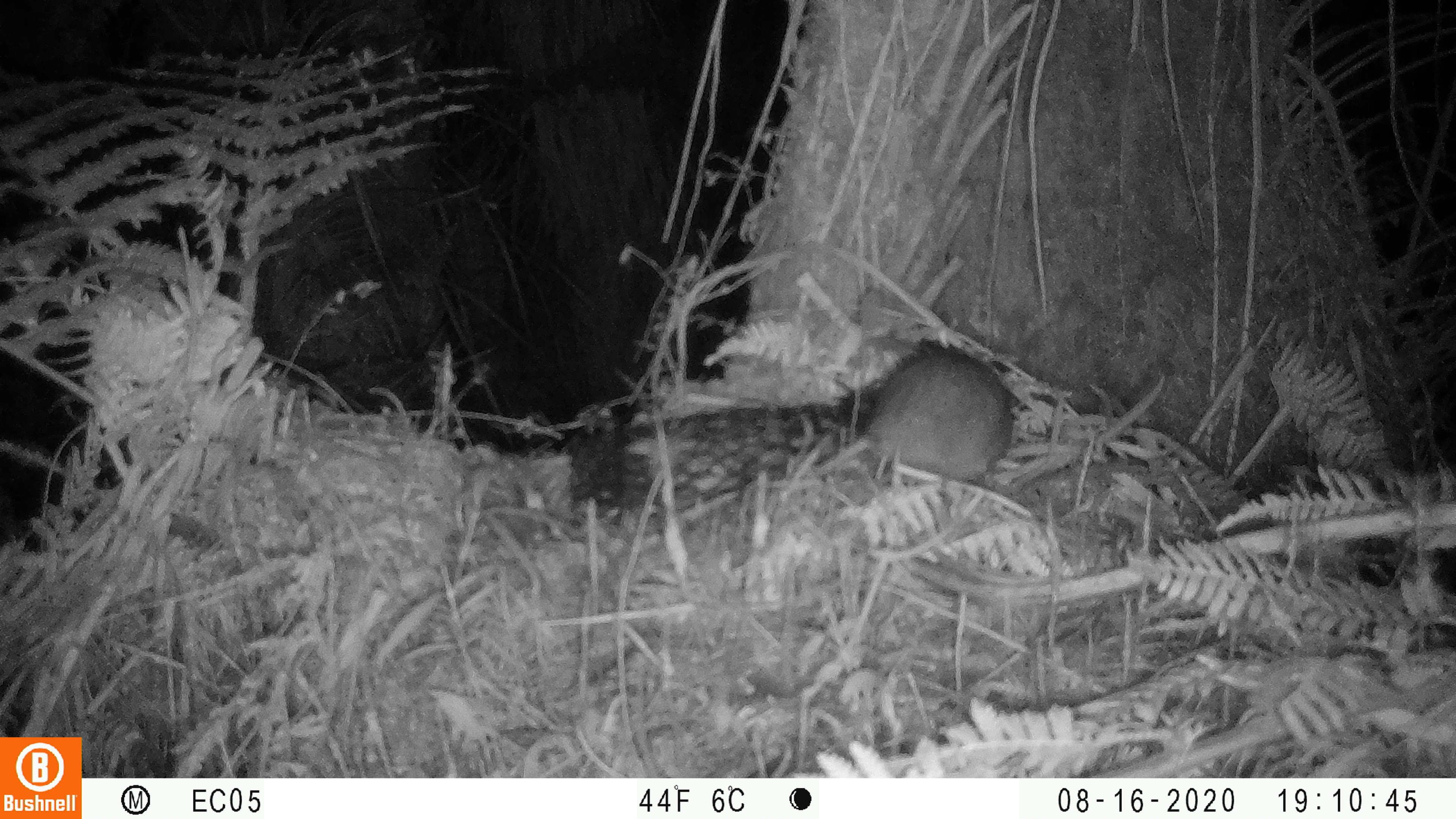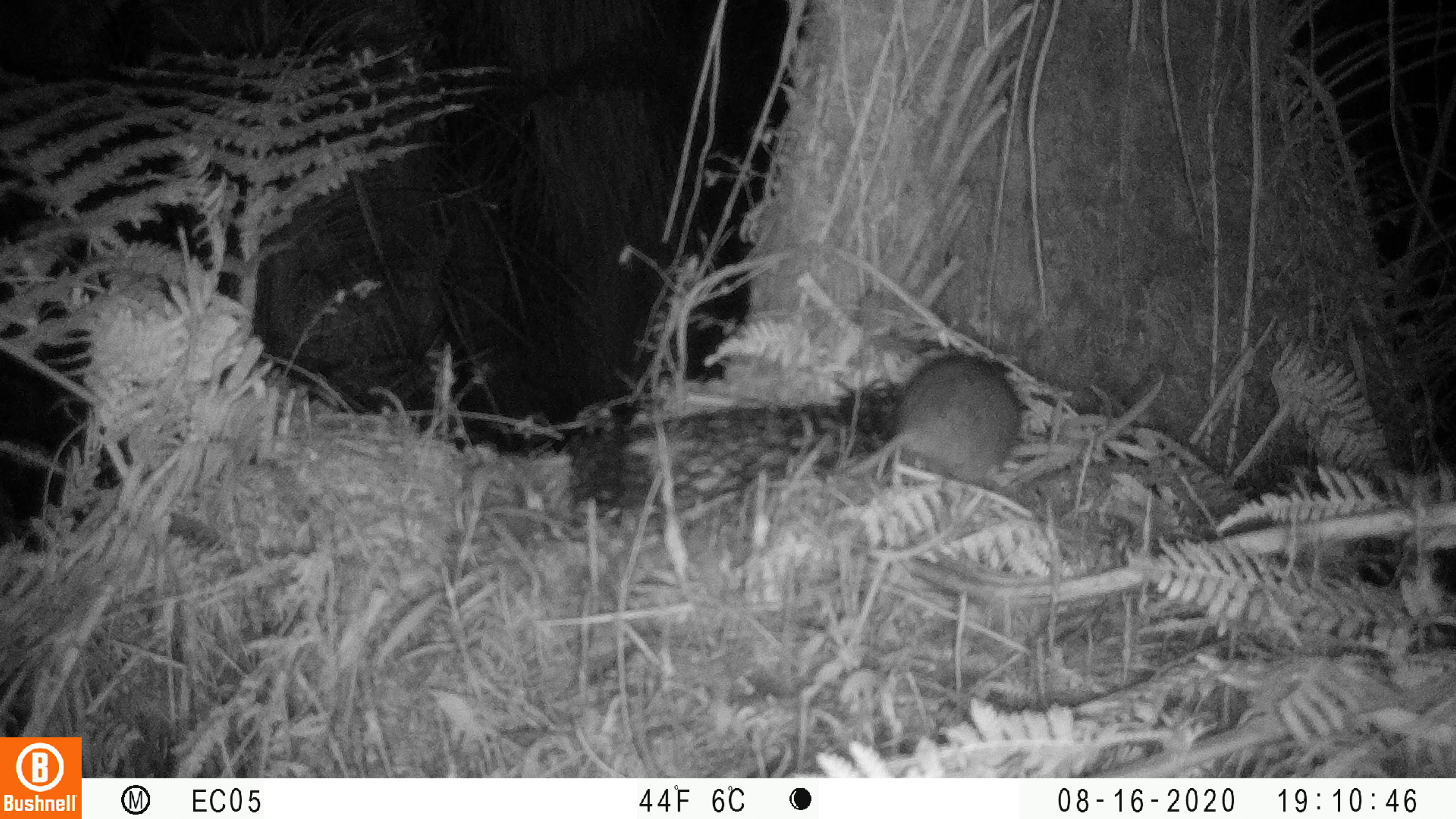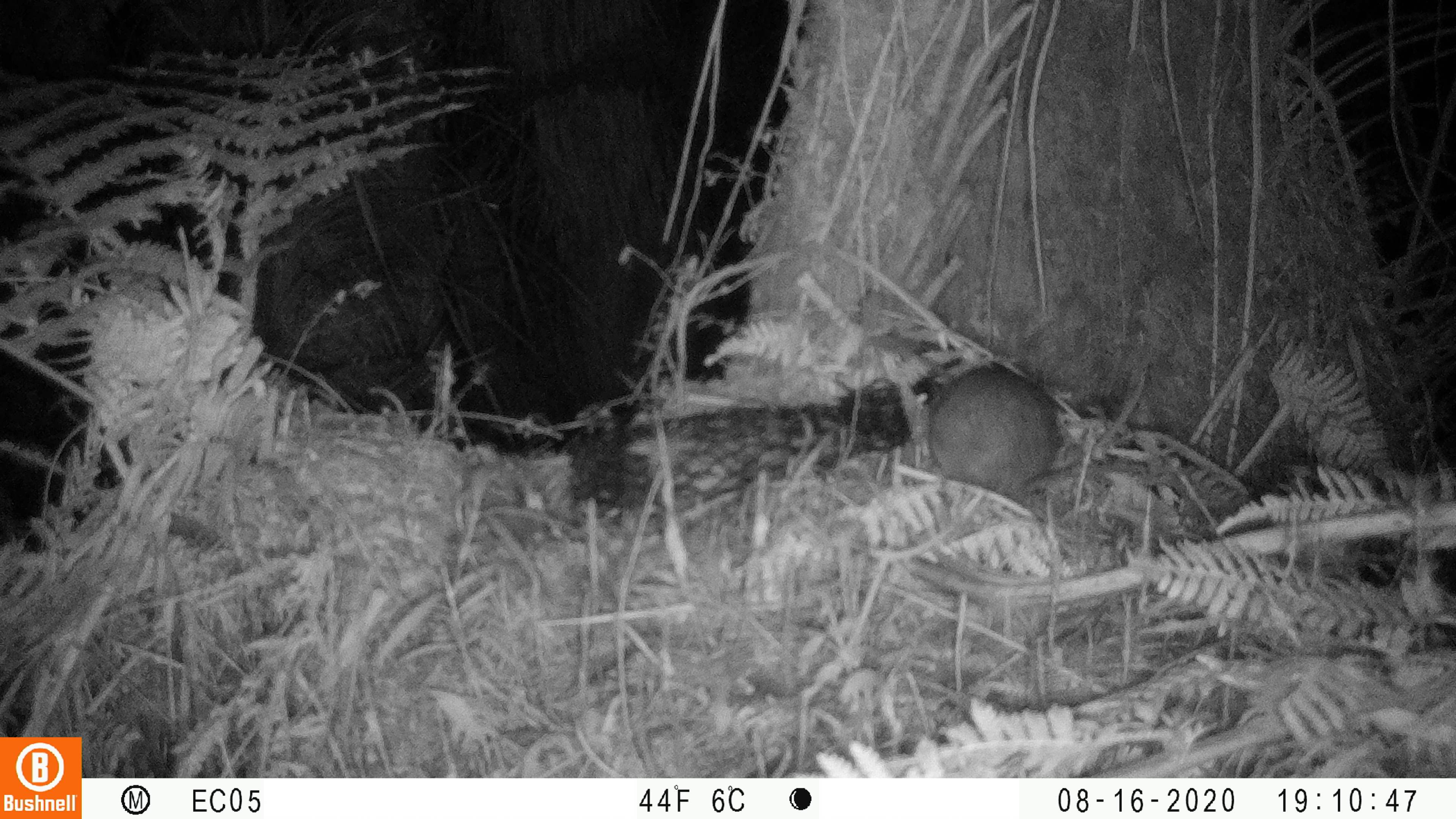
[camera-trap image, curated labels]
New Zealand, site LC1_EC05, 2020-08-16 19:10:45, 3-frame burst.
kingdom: Animalia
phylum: Chordata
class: Mammalia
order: Rodentia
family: Muridae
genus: Rattus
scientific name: Rattus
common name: rat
Rat (Rattus).